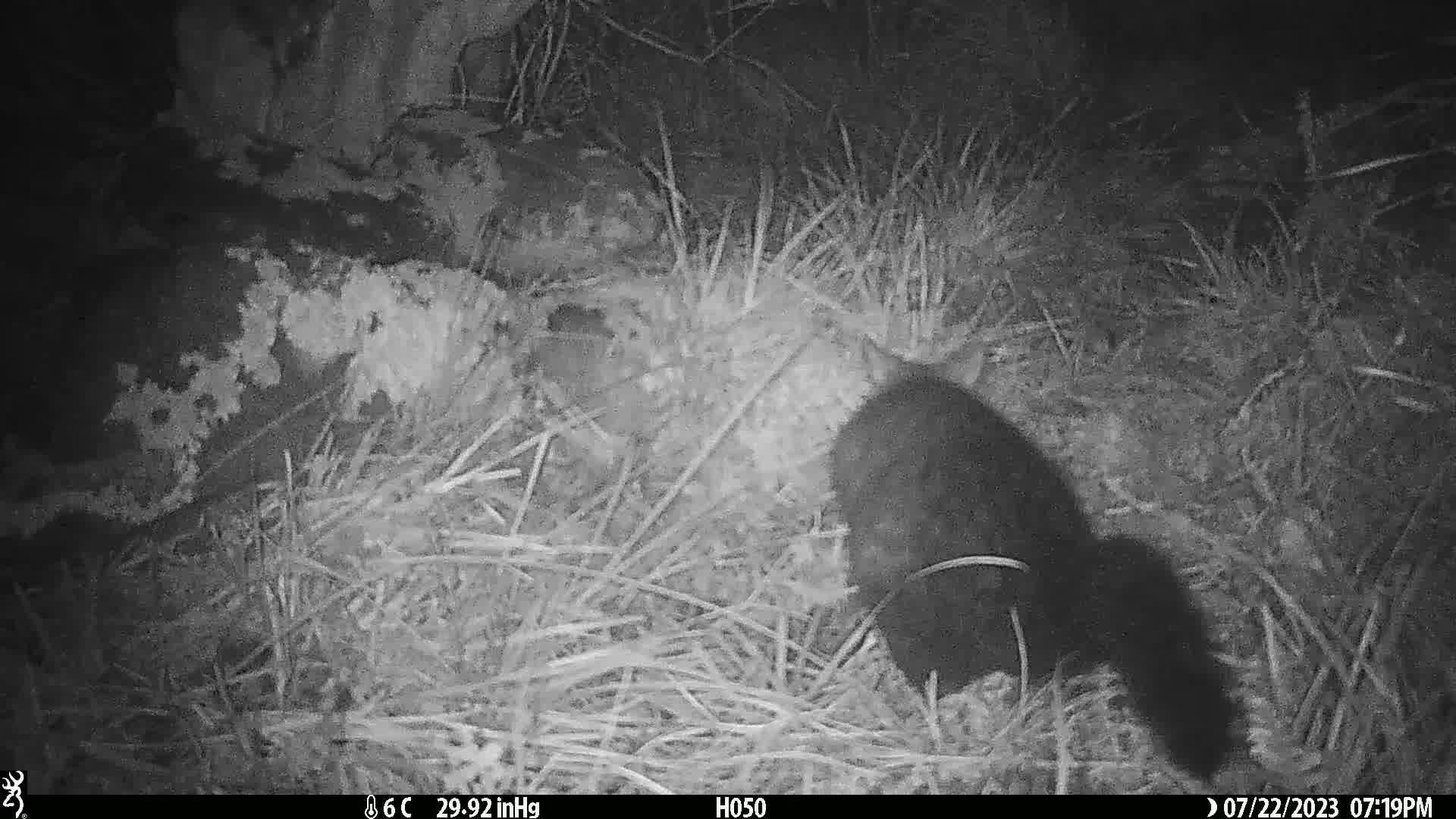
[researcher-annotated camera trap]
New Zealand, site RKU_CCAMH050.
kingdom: Animalia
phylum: Chordata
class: Mammalia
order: Diprotodontia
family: Phalangeridae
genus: Trichosurus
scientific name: Trichosurus vulpecula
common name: common brushtail possum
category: possum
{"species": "possum (common brushtail possum) (Trichosurus vulpecula)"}